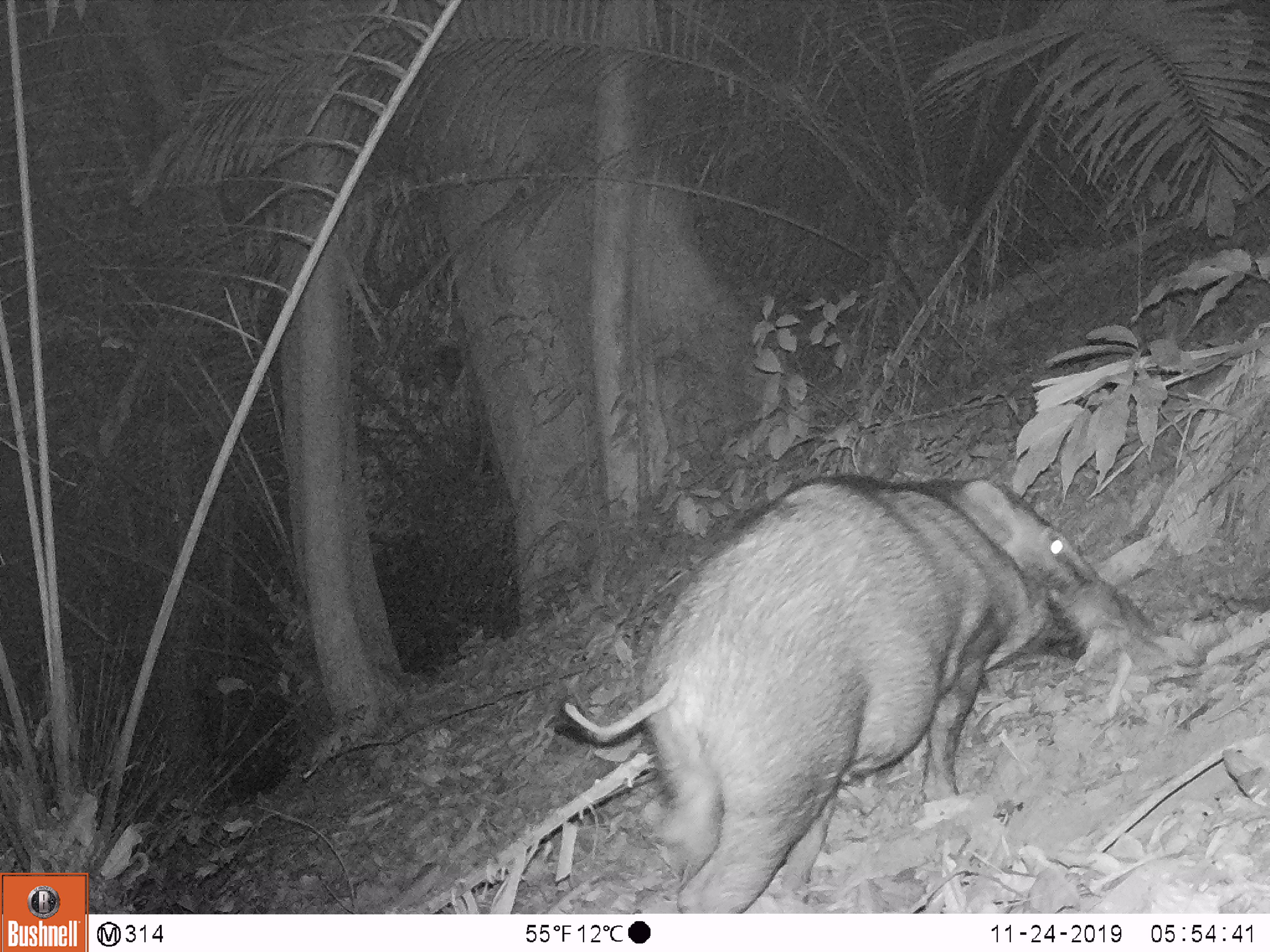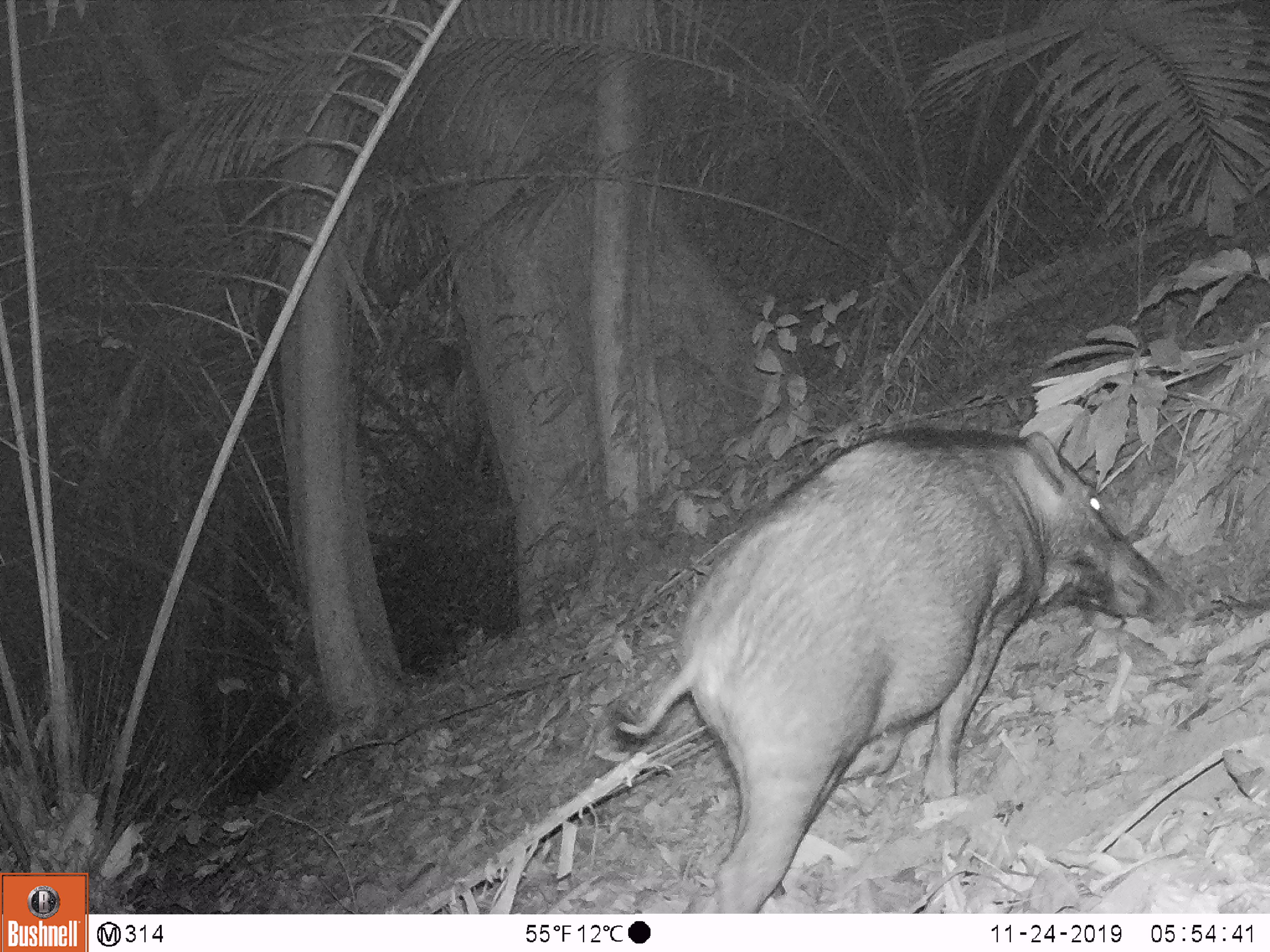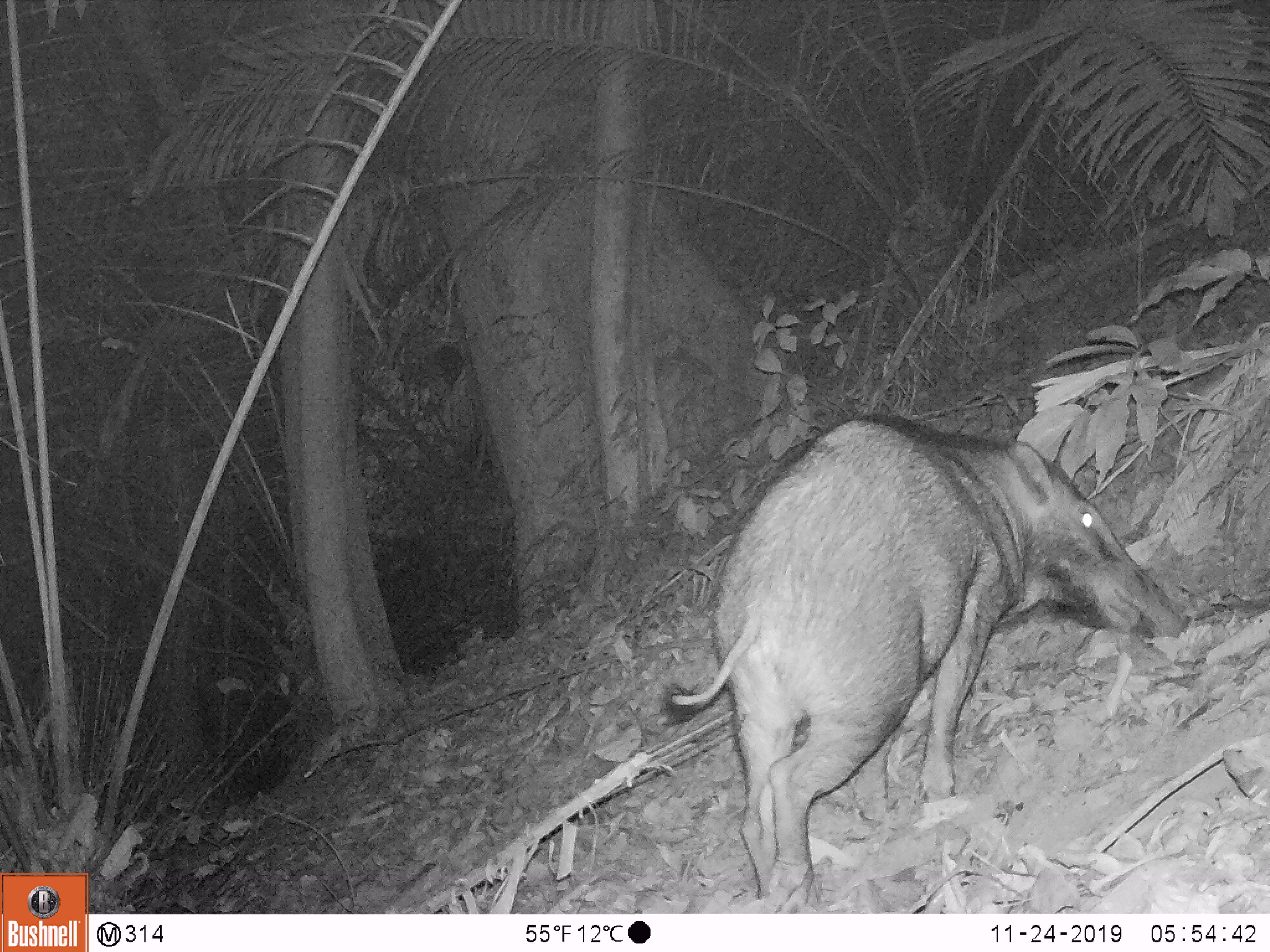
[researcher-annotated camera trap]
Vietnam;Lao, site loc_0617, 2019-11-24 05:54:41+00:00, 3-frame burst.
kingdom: Animalia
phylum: Chordata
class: Mammalia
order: Artiodactyla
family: Suidae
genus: Sus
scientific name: Sus scrofa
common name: eurasian wild pig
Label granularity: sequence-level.